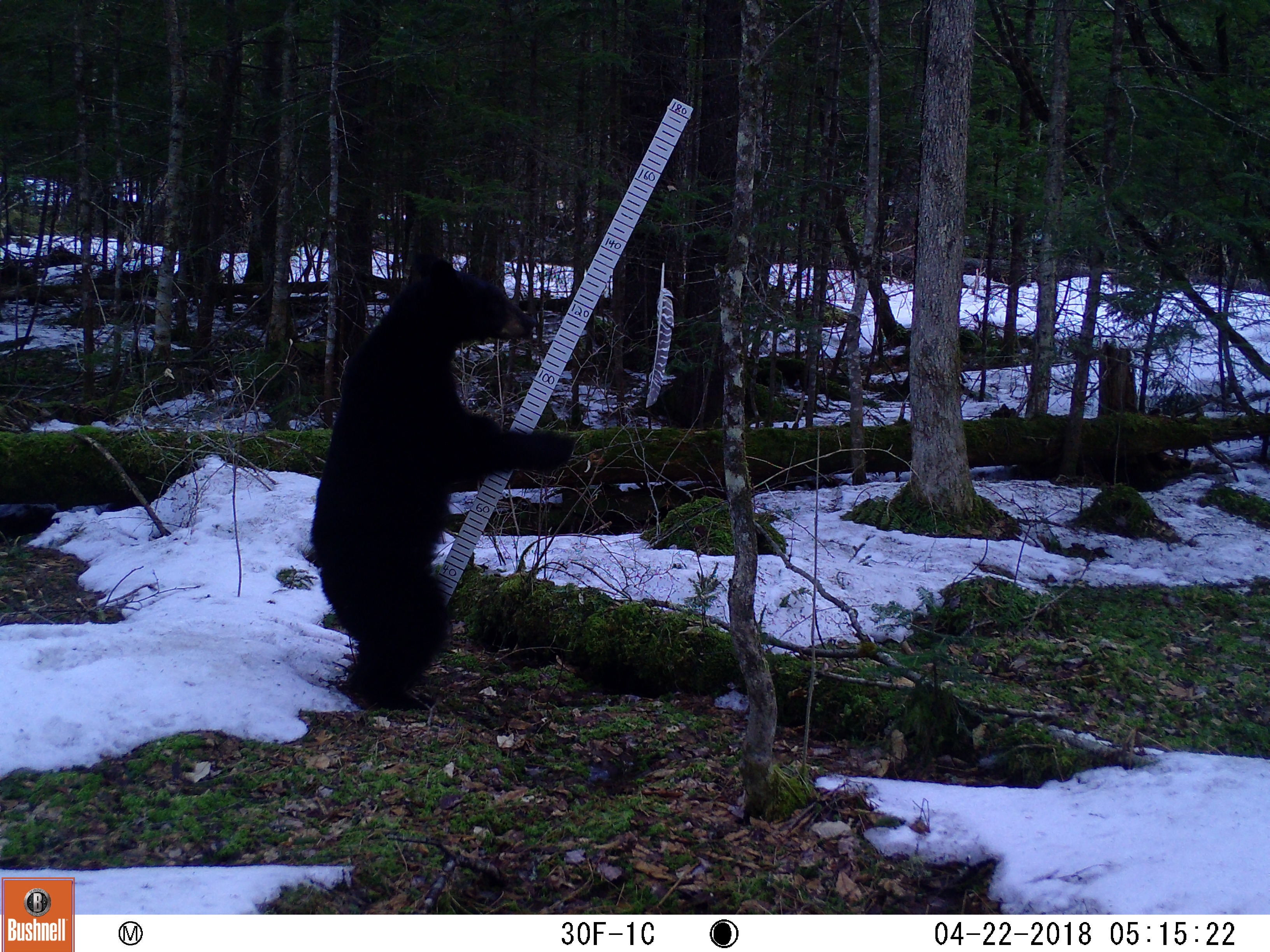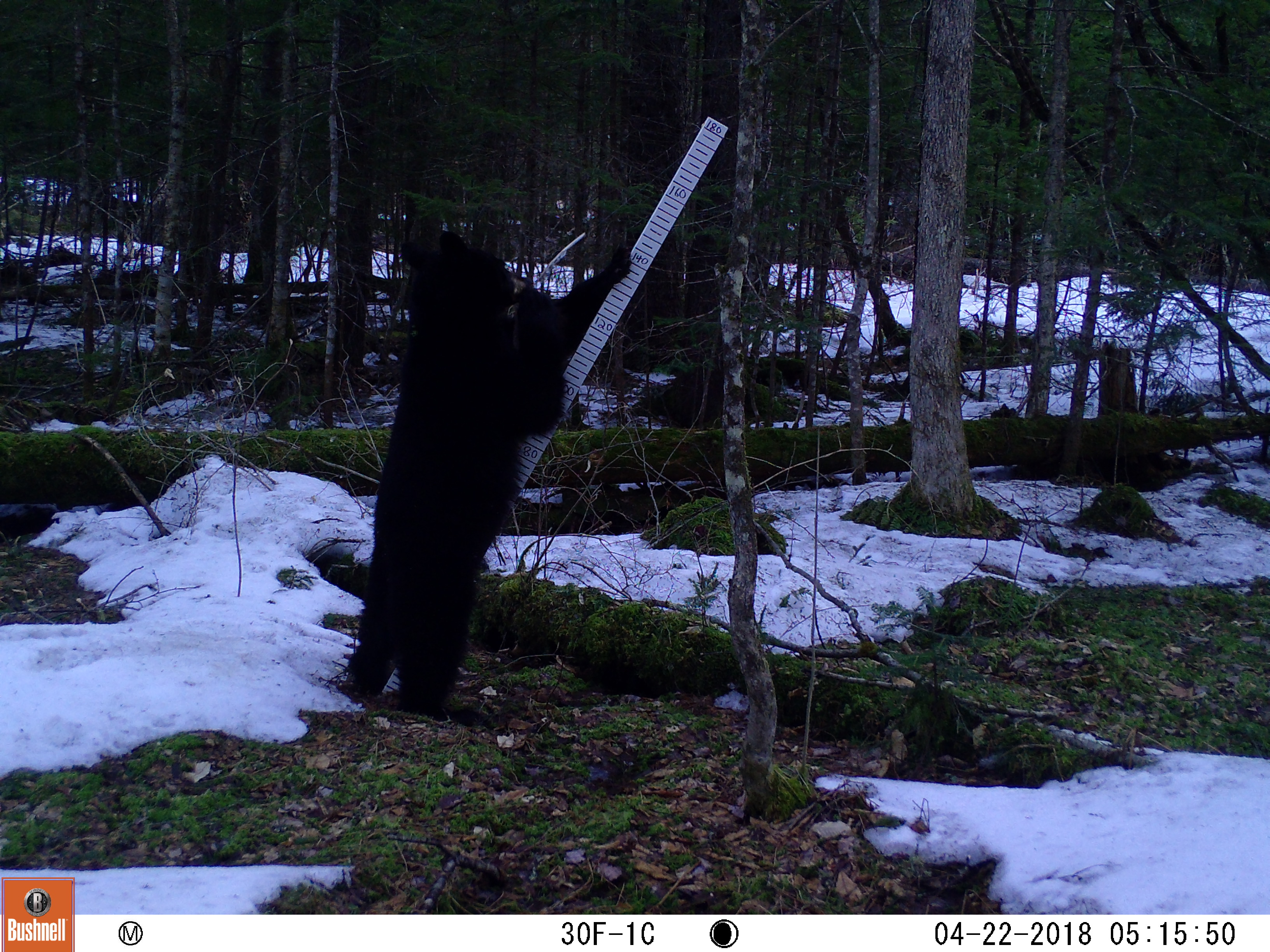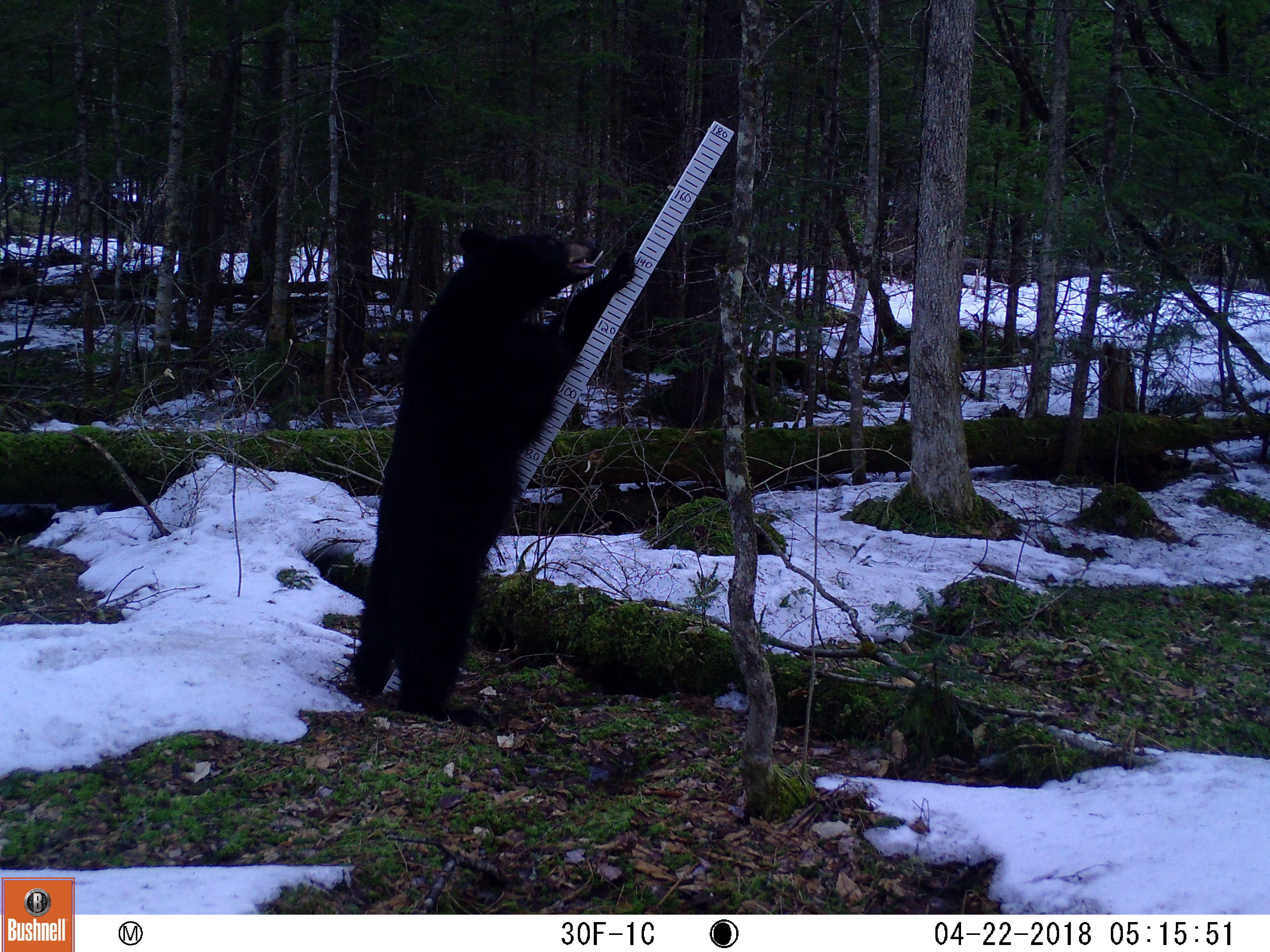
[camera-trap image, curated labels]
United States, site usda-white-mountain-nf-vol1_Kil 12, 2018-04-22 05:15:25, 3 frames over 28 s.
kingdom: Animalia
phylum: Chordata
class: Mammalia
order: Carnivora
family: Ursidae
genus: Ursus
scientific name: Ursus americanus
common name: black bear